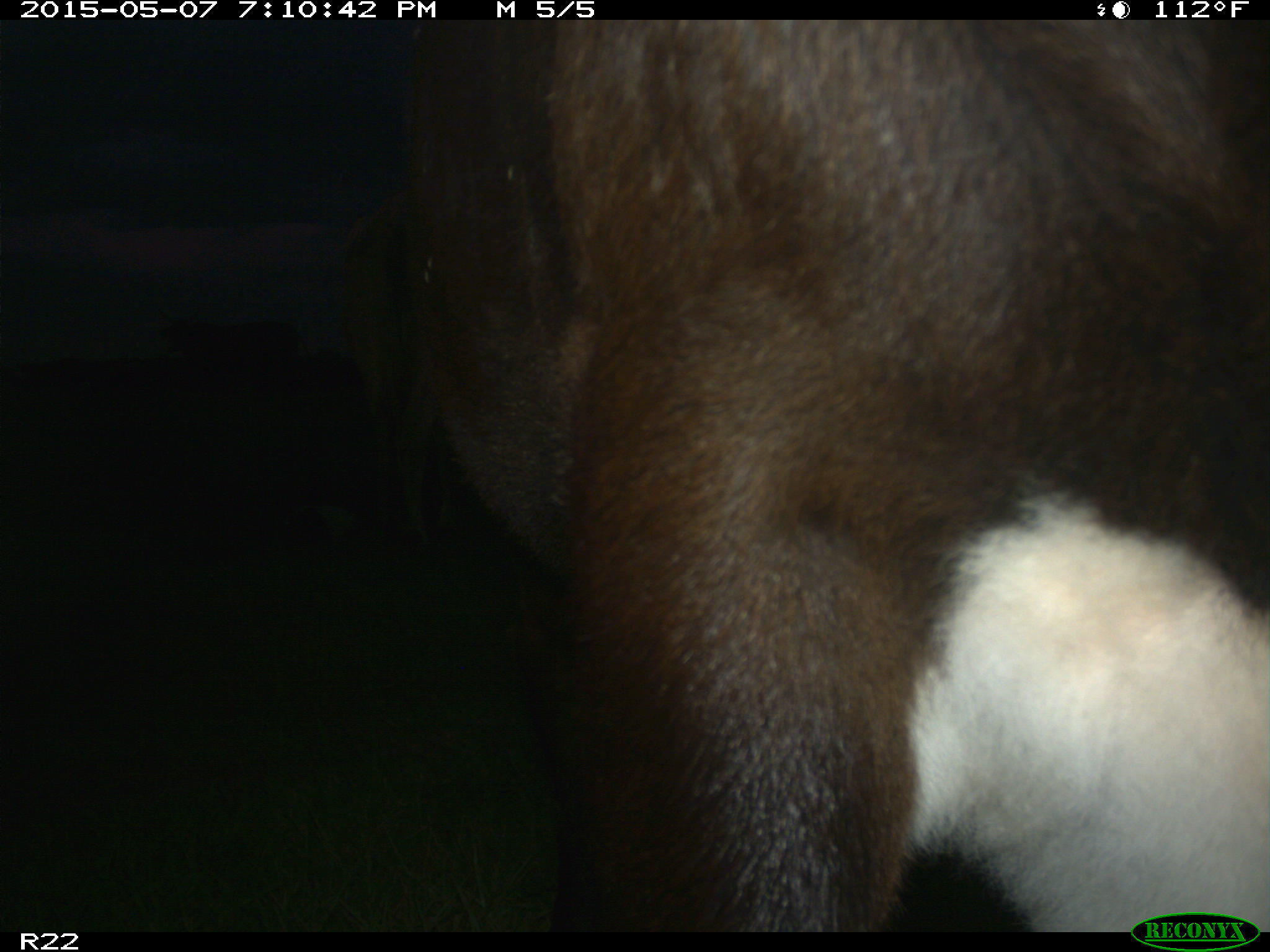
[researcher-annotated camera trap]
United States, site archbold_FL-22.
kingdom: Animalia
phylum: Chordata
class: Mammalia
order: Artiodactyla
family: Bovidae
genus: Bos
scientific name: Bos taurus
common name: domestic cow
Bos taurus (domestic cow).